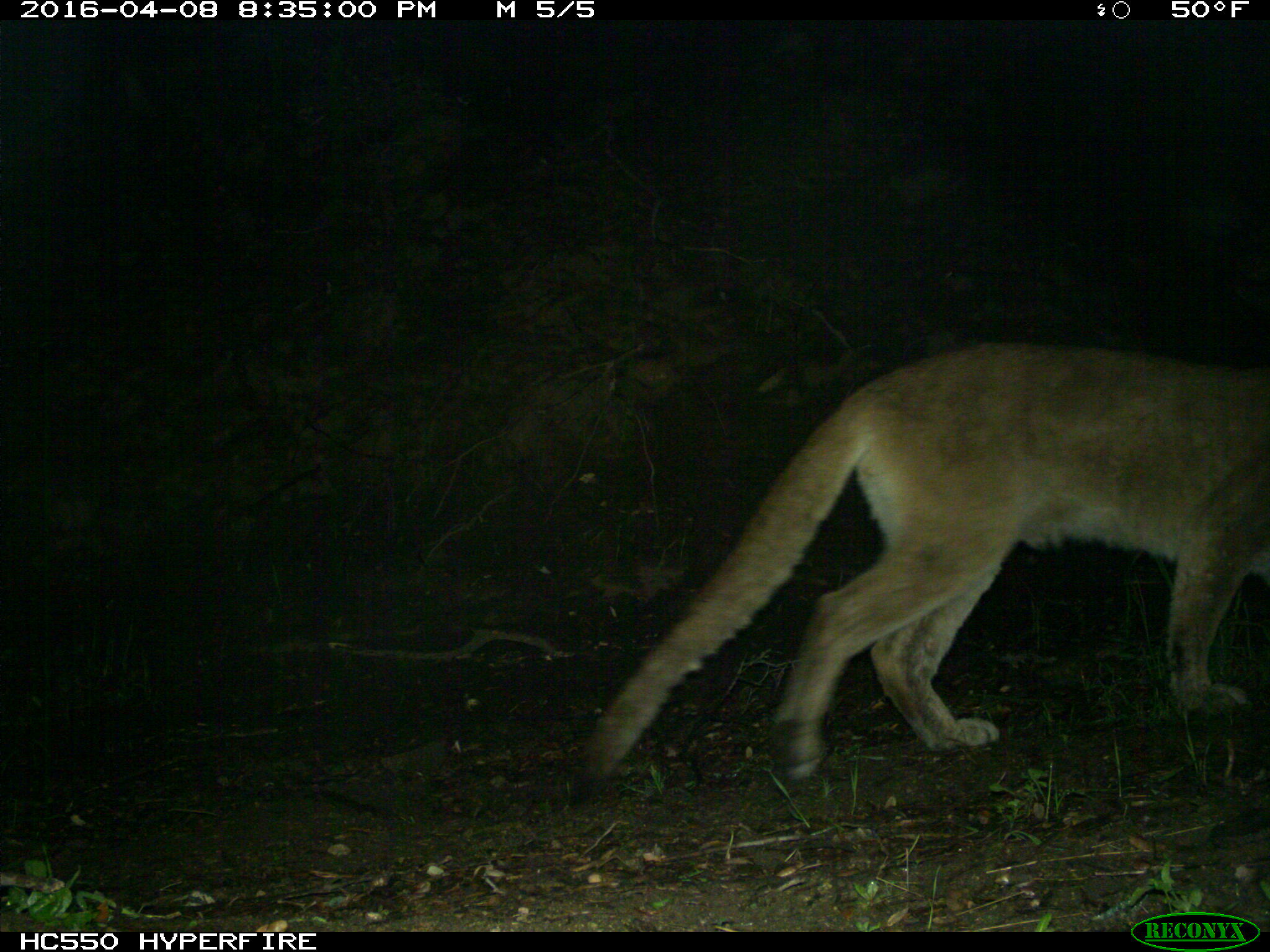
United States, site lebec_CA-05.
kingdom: Animalia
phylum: Chordata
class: Mammalia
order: Carnivora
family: Felidae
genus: Puma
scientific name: Puma concolor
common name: mountain lion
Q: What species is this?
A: Puma concolor (mountain lion).